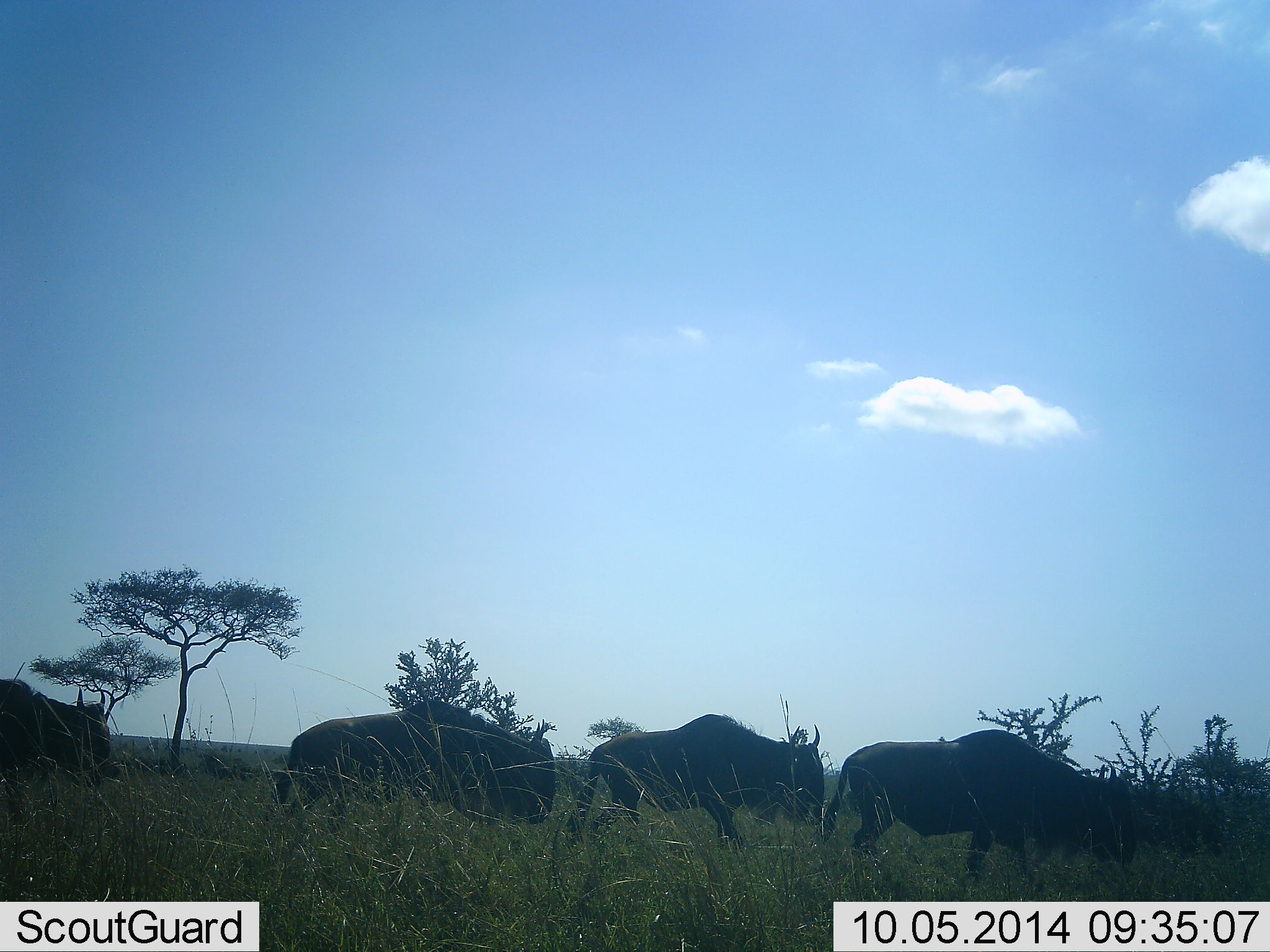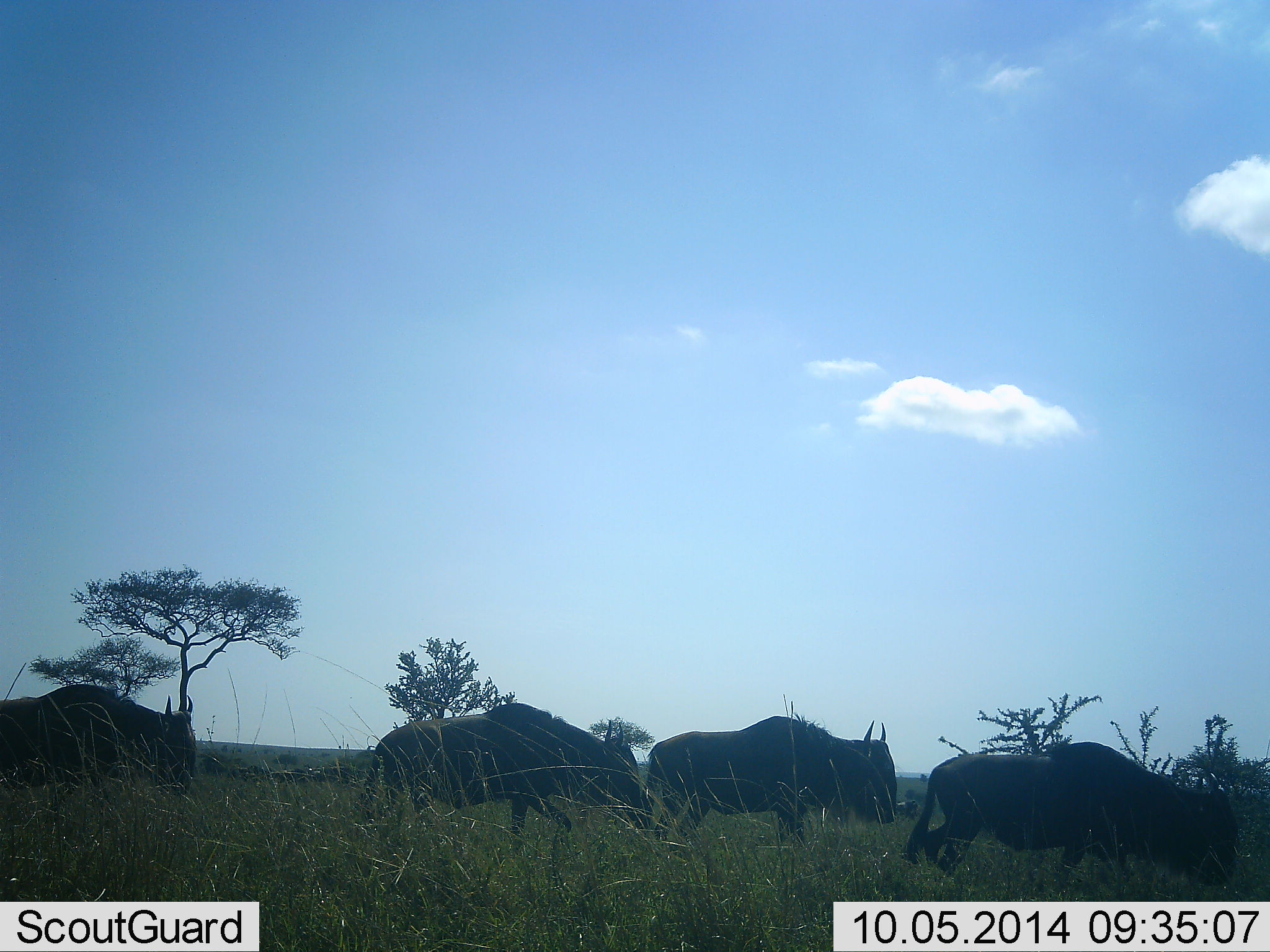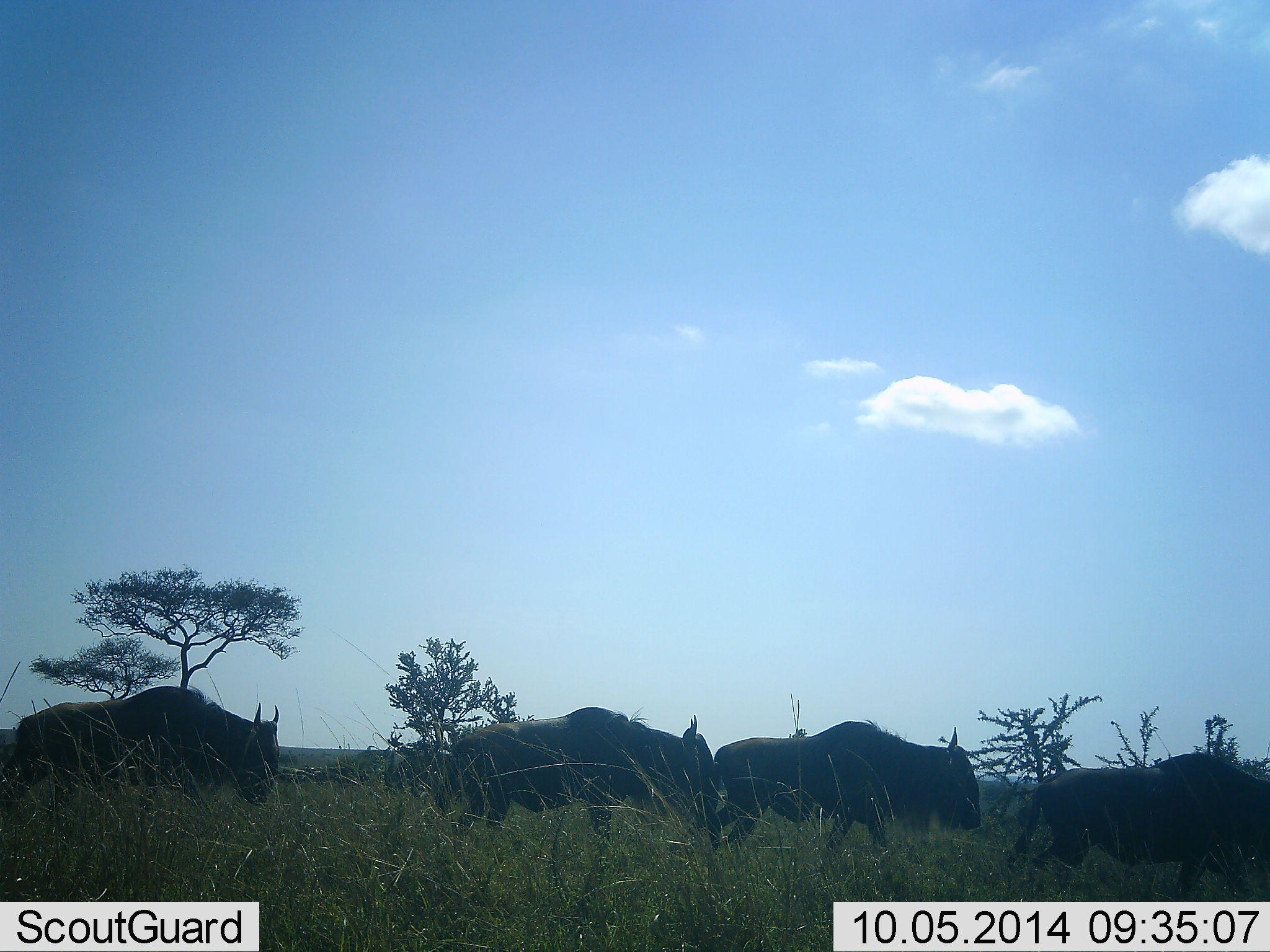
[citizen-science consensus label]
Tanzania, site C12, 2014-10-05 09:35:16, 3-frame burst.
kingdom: Animalia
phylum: Chordata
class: Mammalia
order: Artiodactyla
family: Bovidae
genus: Connochaetes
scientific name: Connochaetes taurinus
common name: blue wildebeest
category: wildebeest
Wildebeest (blue wildebeest) (Connochaetes taurinus), count 5. Behavior (volunteer vote fractions): standing 10%, resting 0%, moving 100%, interacting 0%. Young present (vote fraction): 0%. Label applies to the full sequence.